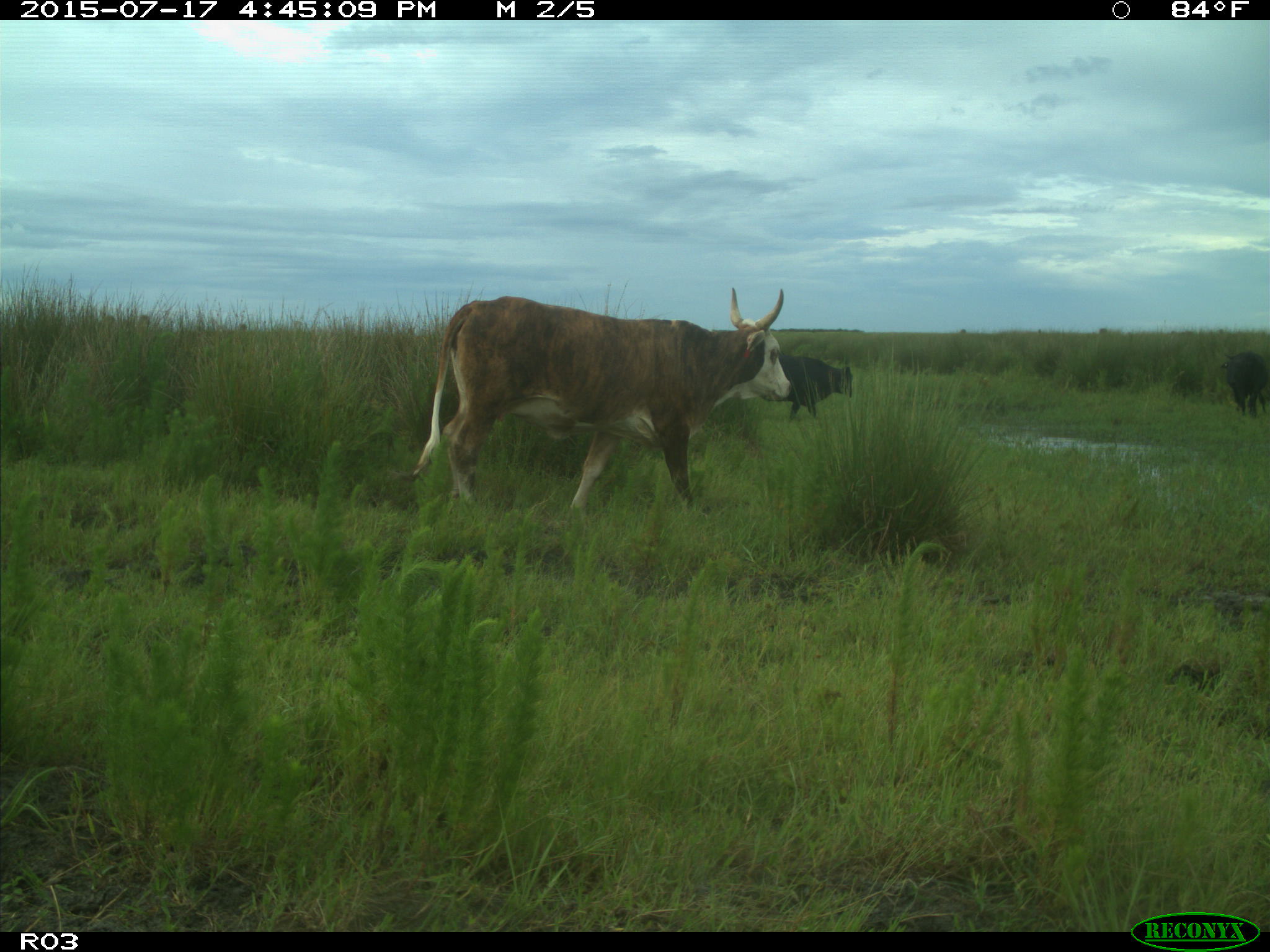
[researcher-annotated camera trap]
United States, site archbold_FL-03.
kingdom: Animalia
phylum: Chordata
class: Mammalia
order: Artiodactyla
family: Bovidae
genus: Bos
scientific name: Bos taurus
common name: domestic cow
Bos taurus (domestic cow).